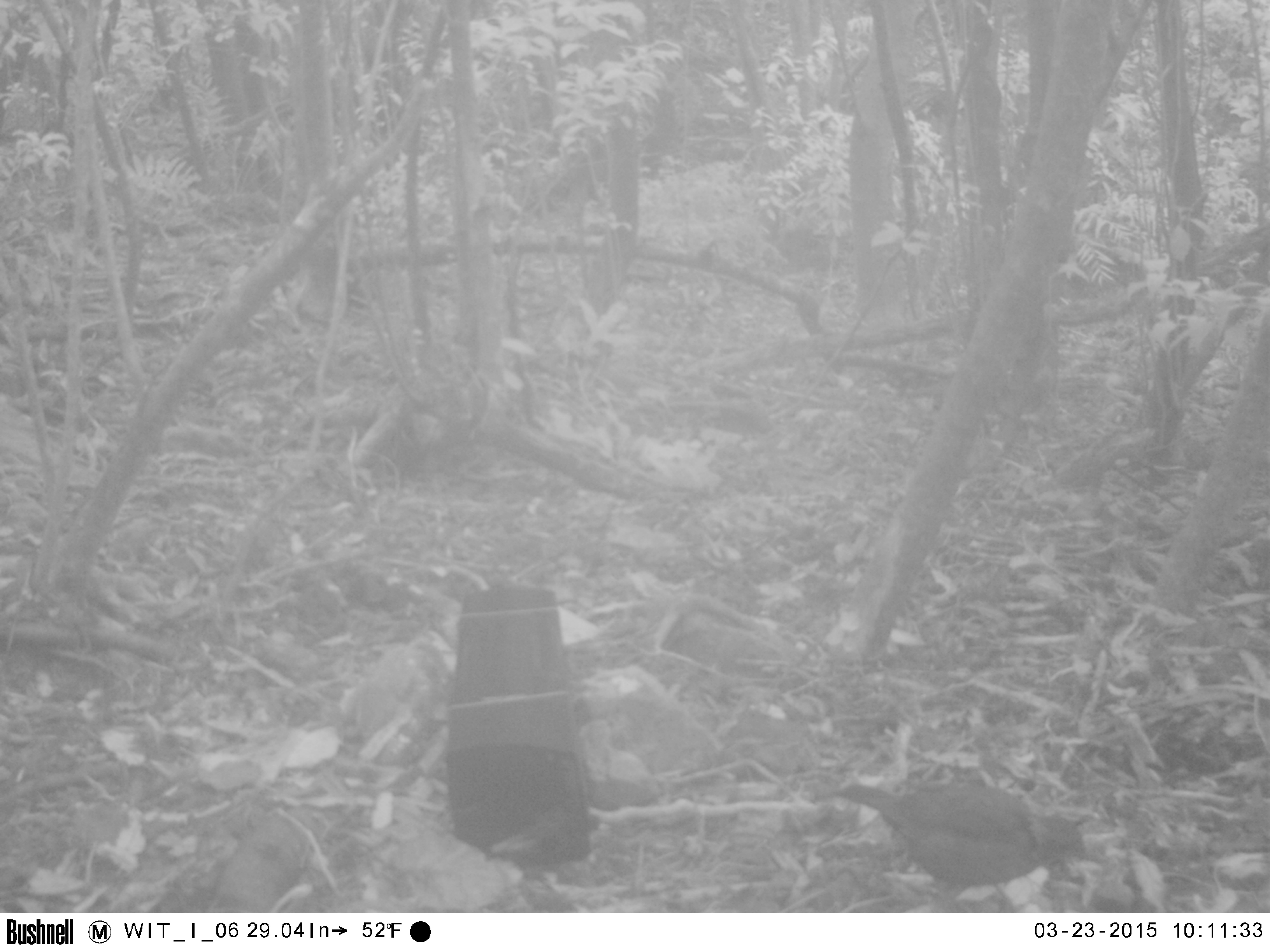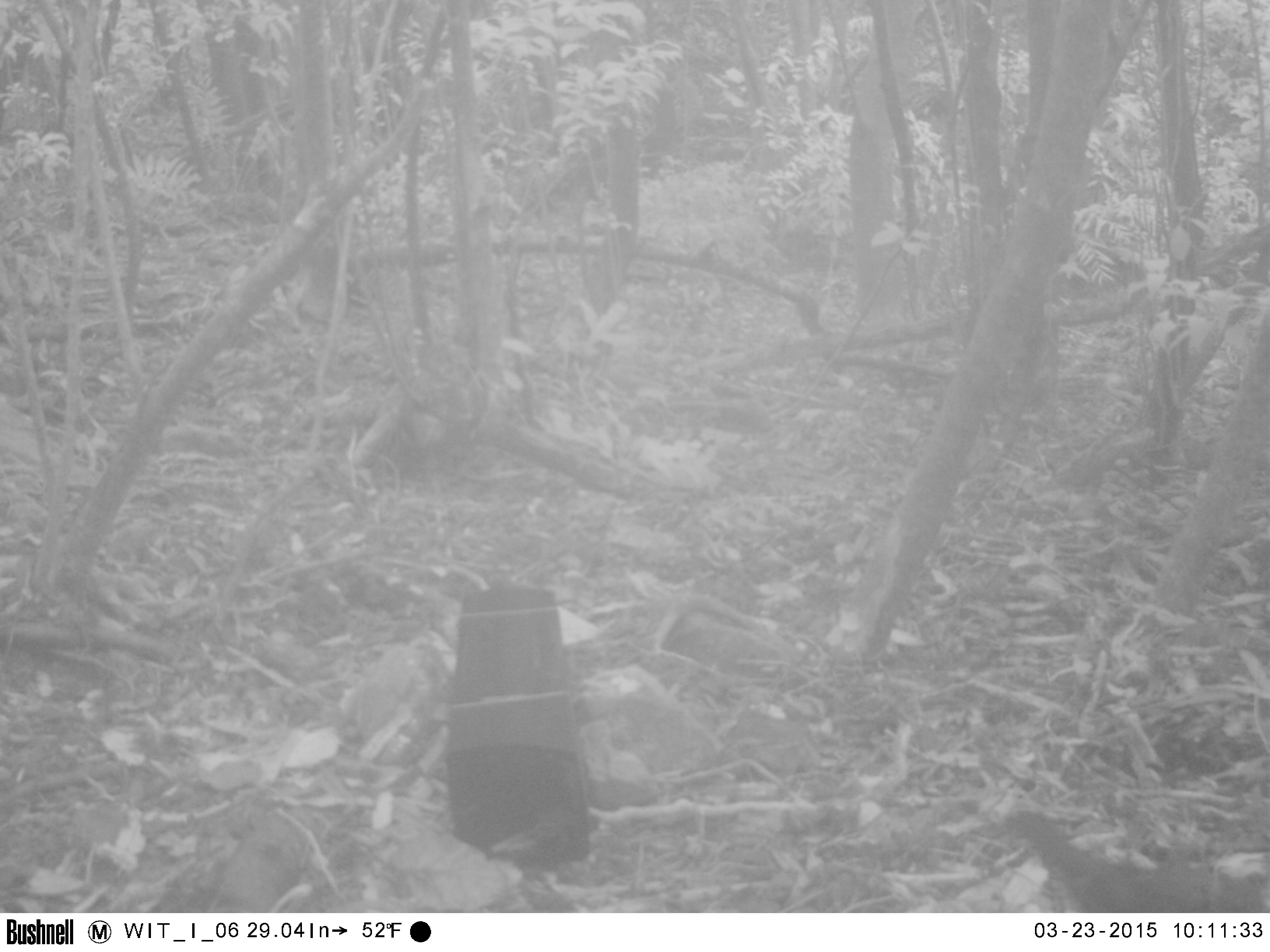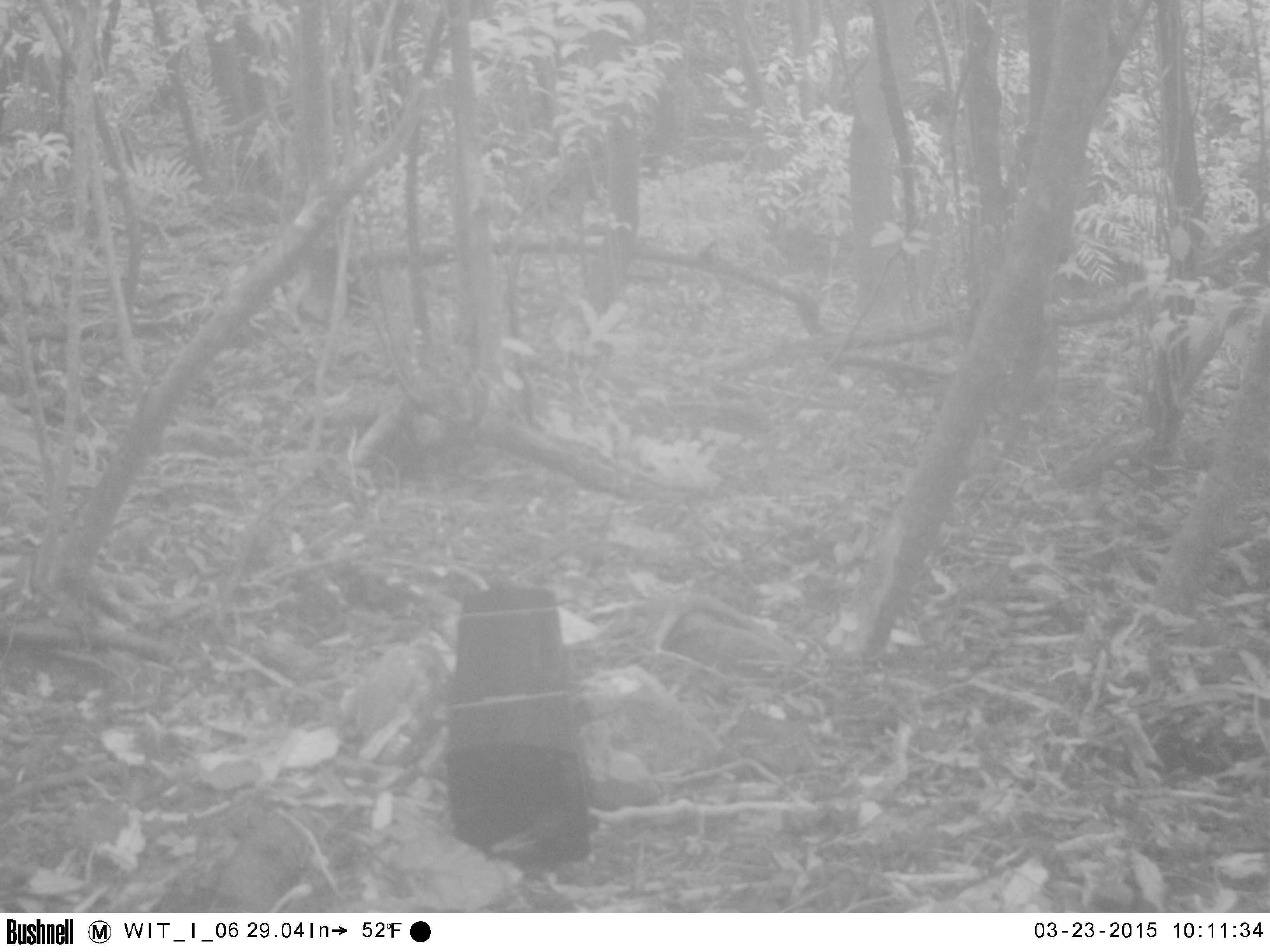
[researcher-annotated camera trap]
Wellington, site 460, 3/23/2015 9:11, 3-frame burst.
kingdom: Animalia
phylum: Chordata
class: Aves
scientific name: Aves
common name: bird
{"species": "bird (Aves)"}